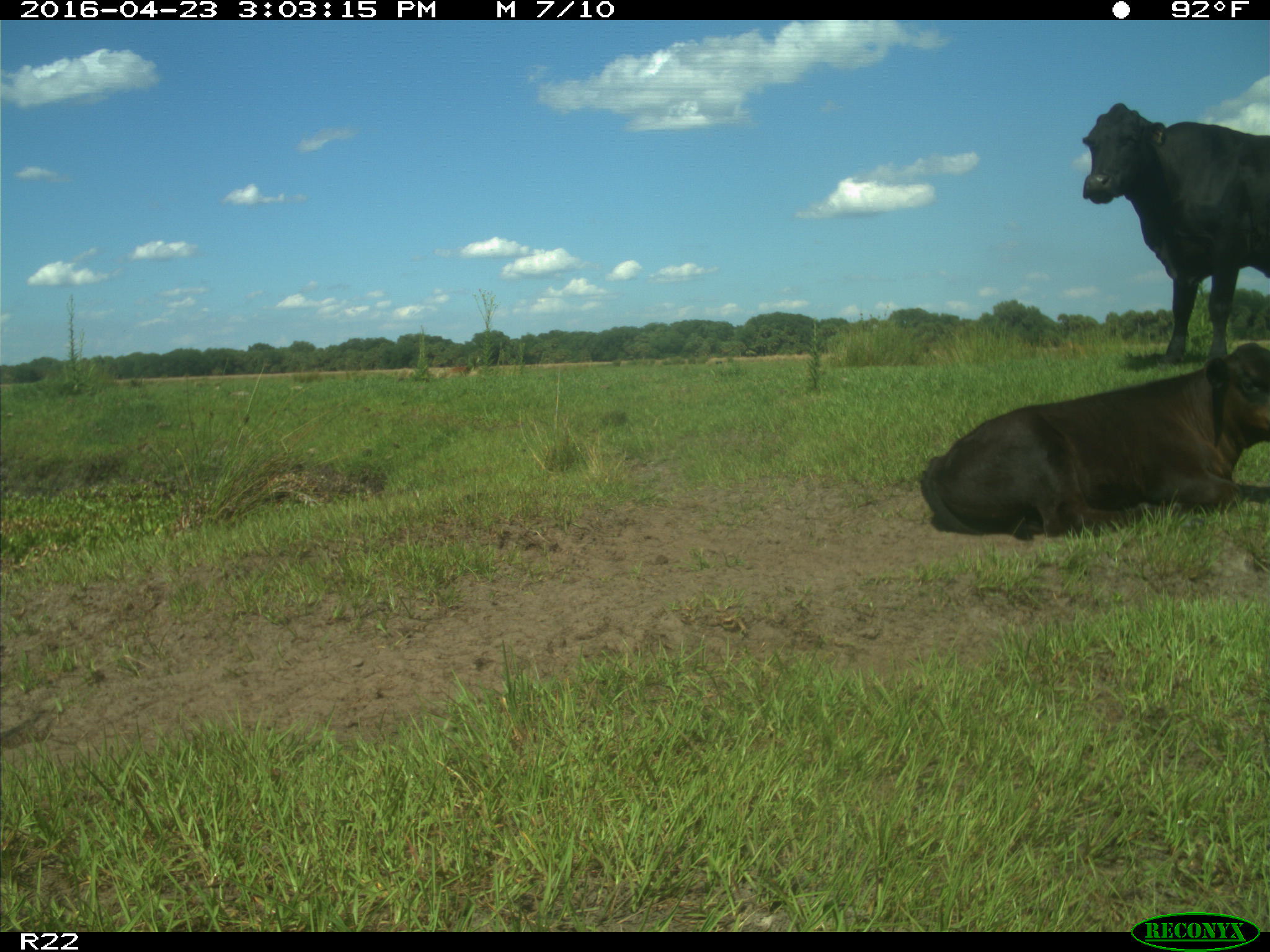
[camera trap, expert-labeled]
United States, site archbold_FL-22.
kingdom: Animalia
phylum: Chordata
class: Mammalia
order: Artiodactyla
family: Bovidae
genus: Bos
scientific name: Bos taurus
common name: domestic cow